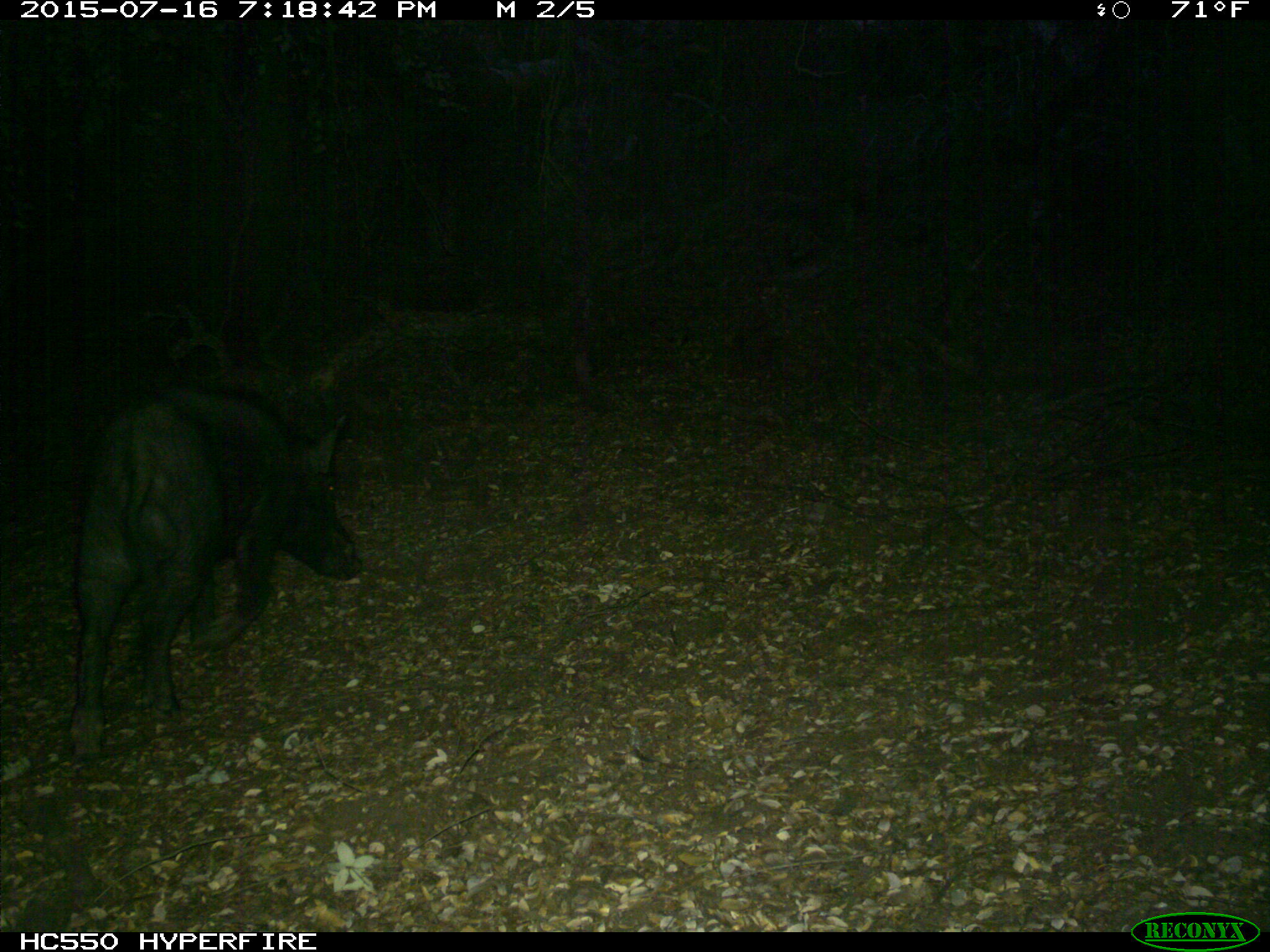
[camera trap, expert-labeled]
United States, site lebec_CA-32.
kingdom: Animalia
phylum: Chordata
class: Mammalia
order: Artiodactyla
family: Suidae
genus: Sus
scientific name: Sus scrofa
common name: wild boar